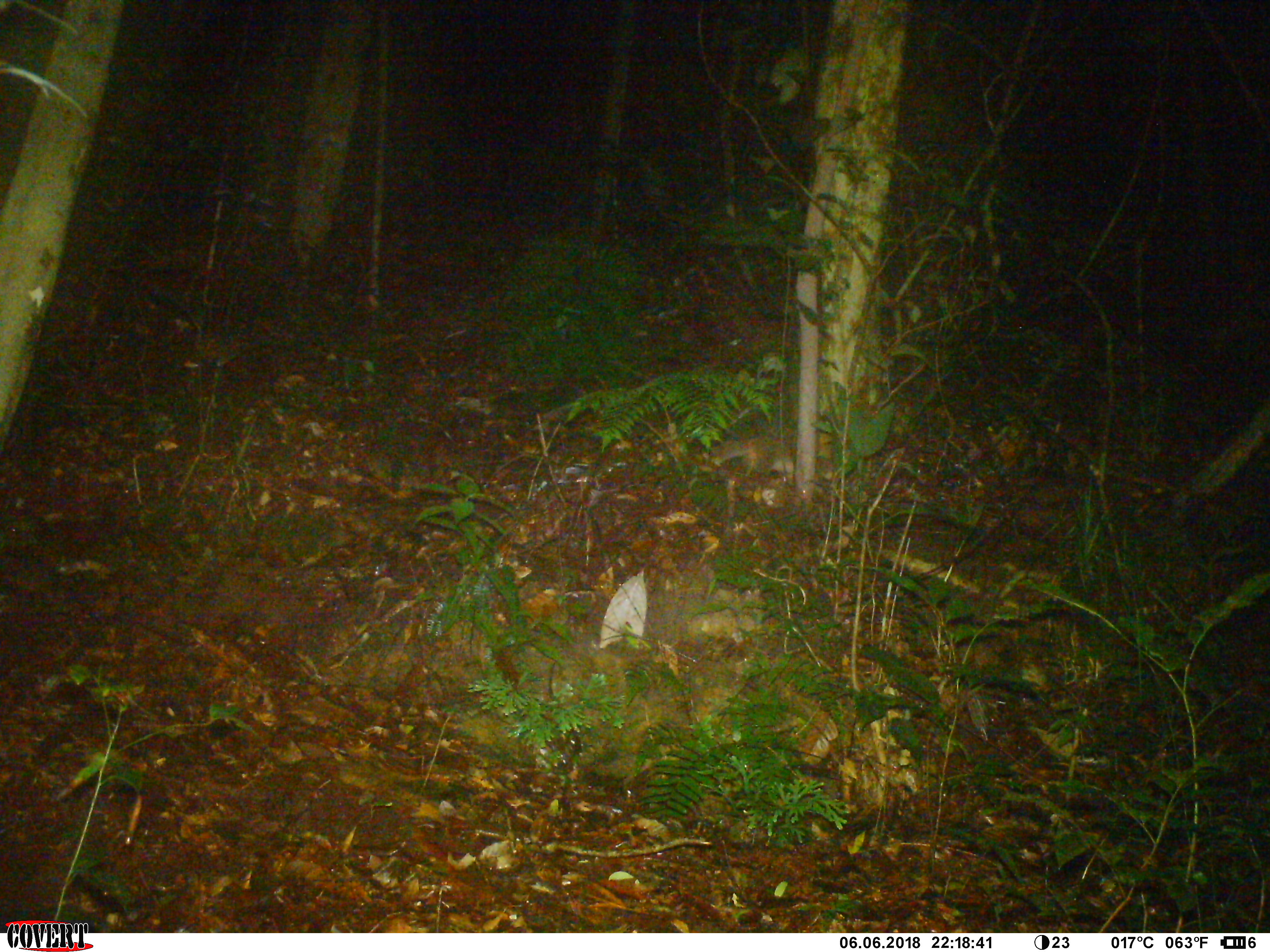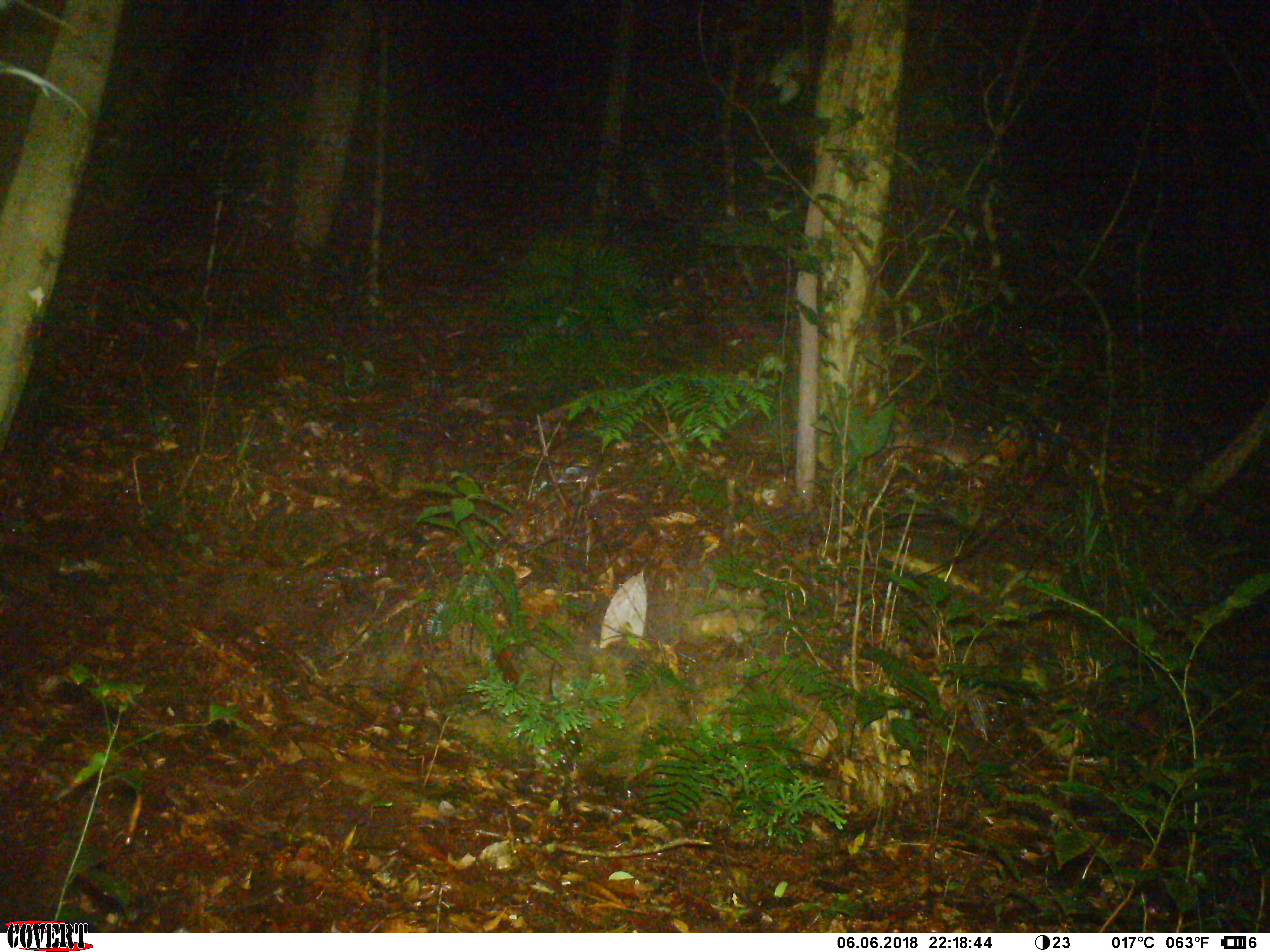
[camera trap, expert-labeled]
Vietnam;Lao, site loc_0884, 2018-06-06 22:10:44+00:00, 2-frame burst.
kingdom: Animalia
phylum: Chordata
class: Mammalia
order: Carnivora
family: Mustelidae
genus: Melogale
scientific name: Melogale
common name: ferret badger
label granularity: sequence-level